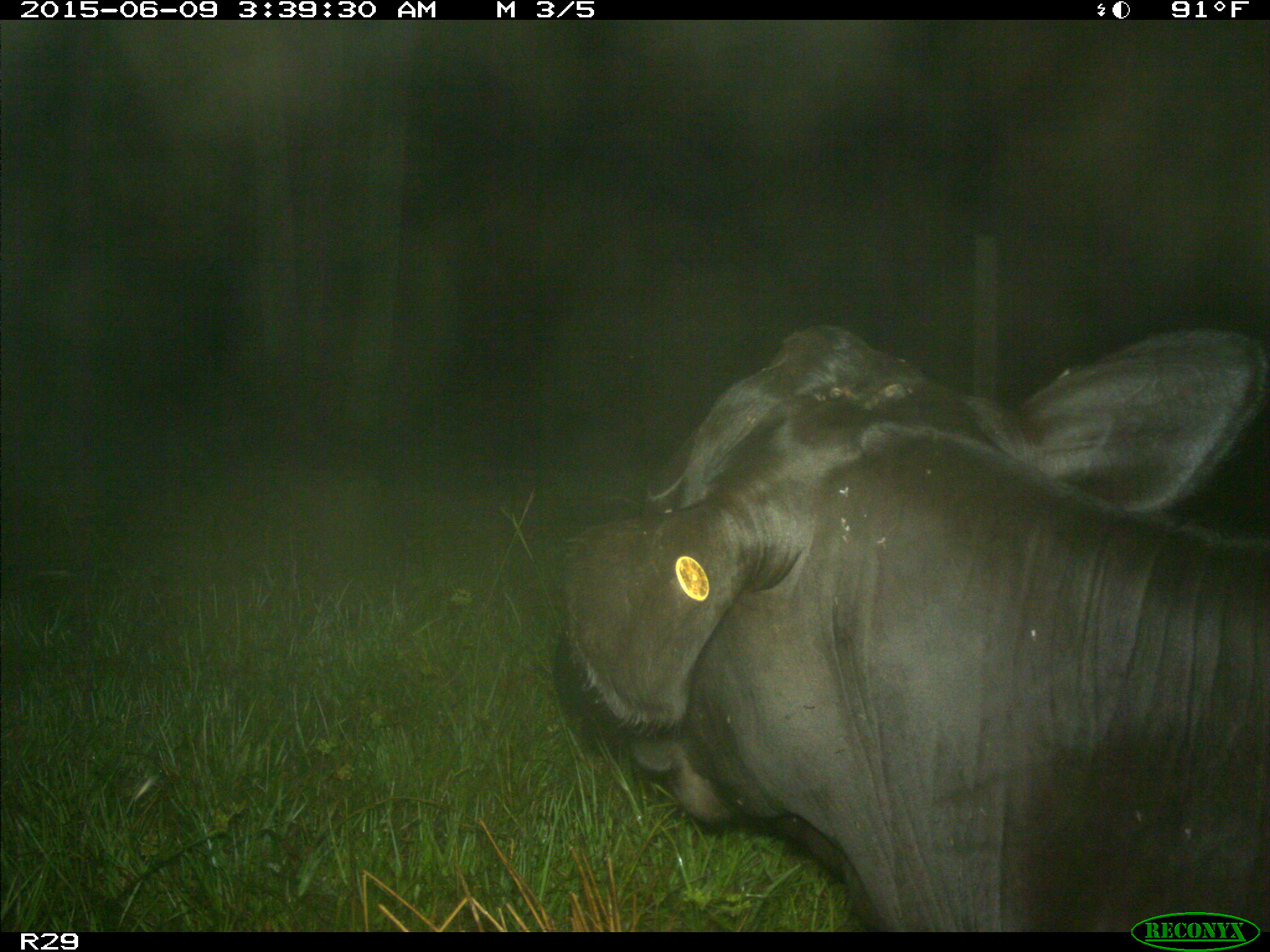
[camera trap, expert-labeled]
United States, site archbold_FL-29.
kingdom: Animalia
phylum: Chordata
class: Mammalia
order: Artiodactyla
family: Bovidae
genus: Bos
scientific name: Bos taurus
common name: domestic cow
Bos taurus (domestic cow).